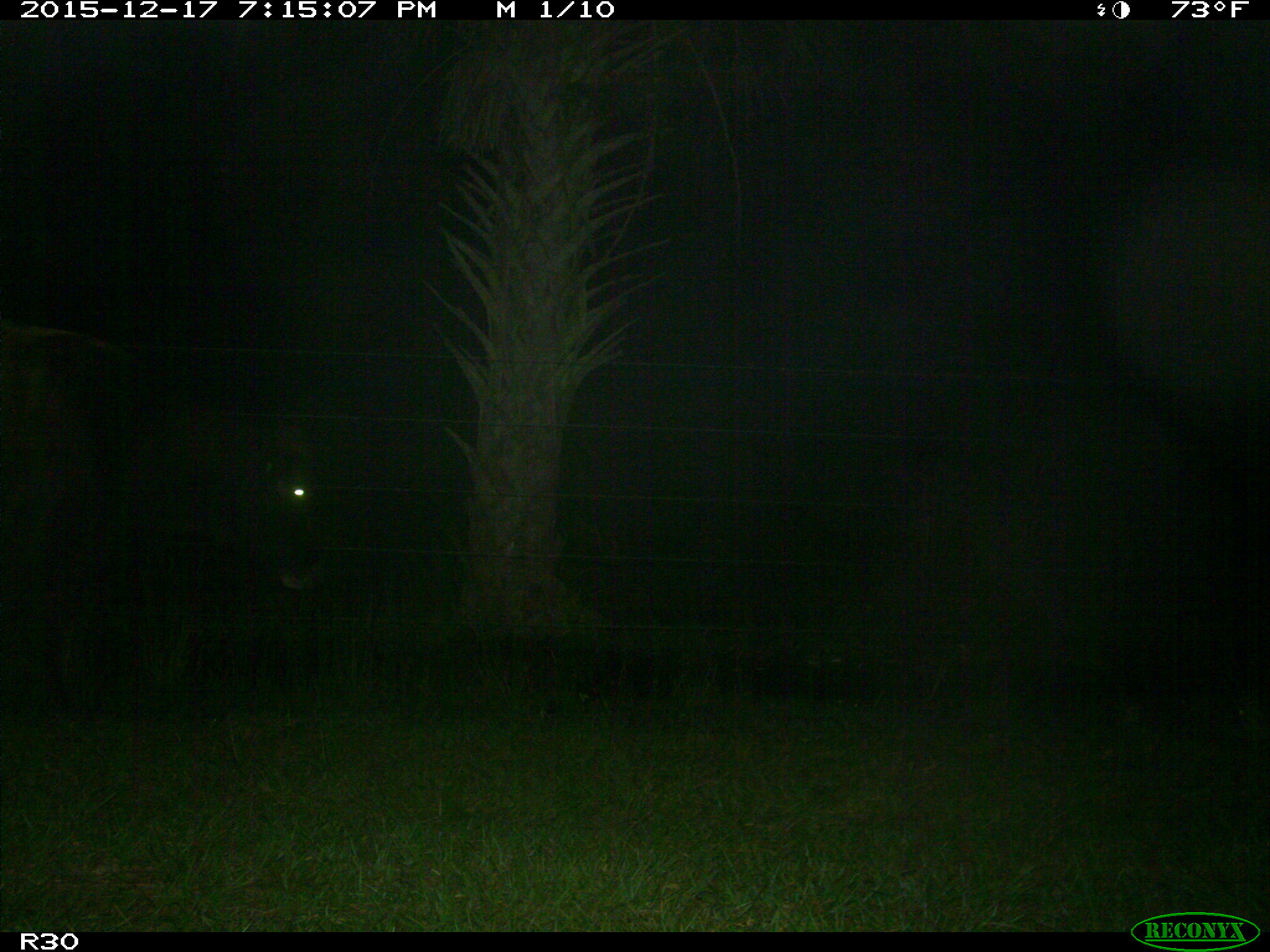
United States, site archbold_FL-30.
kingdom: Animalia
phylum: Chordata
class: Mammalia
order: Artiodactyla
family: Bovidae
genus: Bos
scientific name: Bos taurus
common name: domestic cow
Bos taurus (domestic cow).